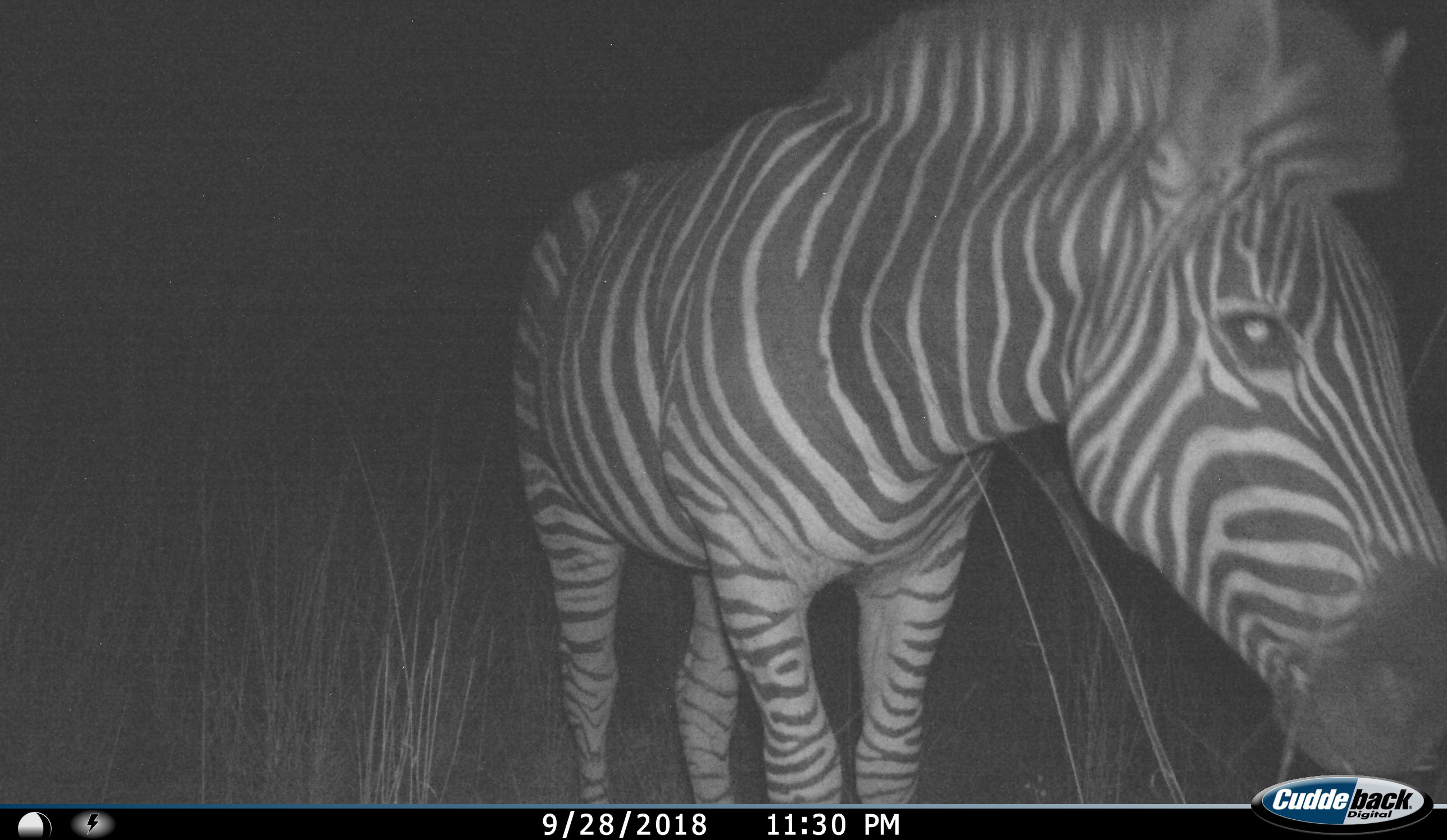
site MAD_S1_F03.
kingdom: Animalia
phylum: Chordata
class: Mammalia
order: Perissodactyla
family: Equidae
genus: Equus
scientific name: Equus quagga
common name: plains zebra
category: zebraplains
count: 1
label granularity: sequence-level